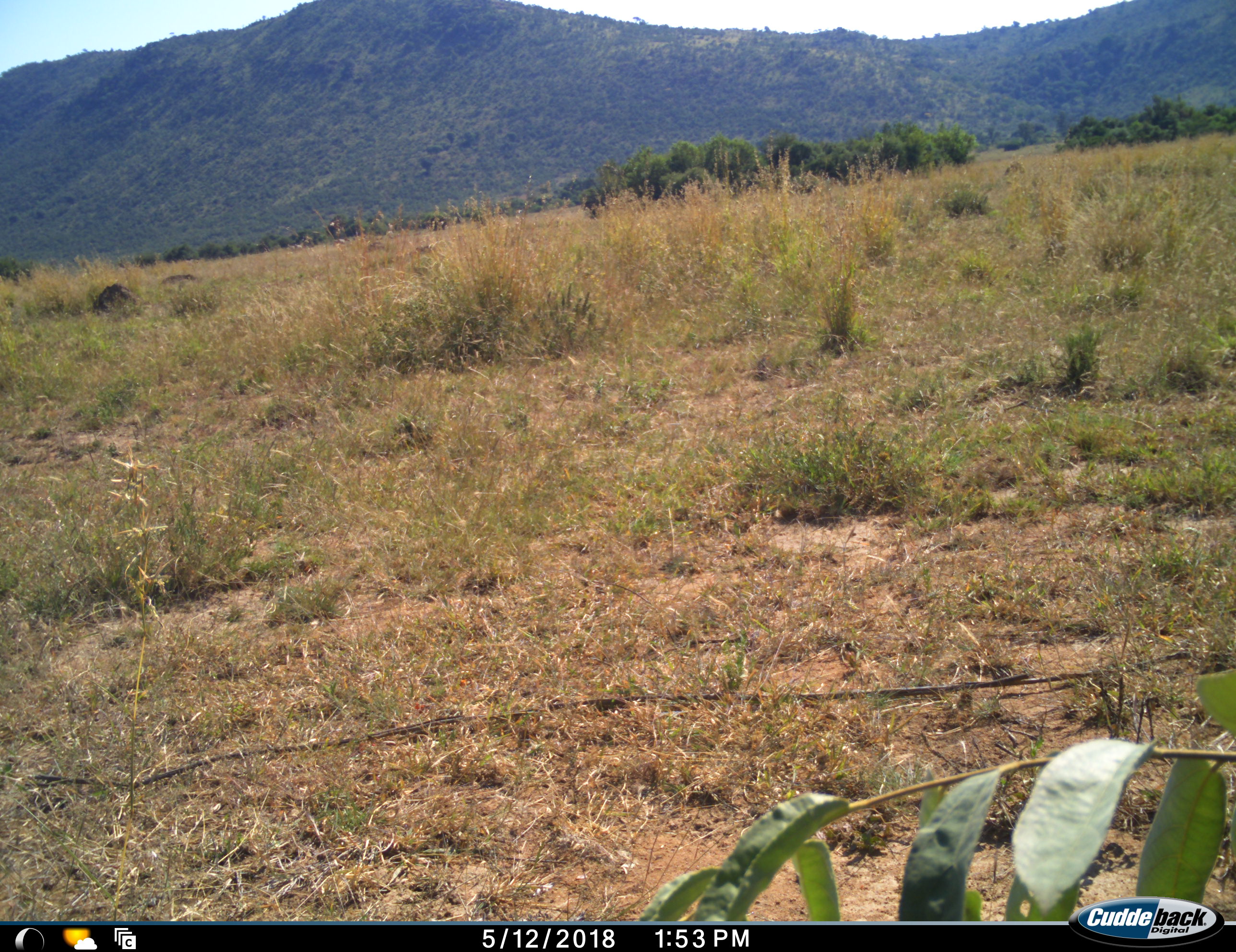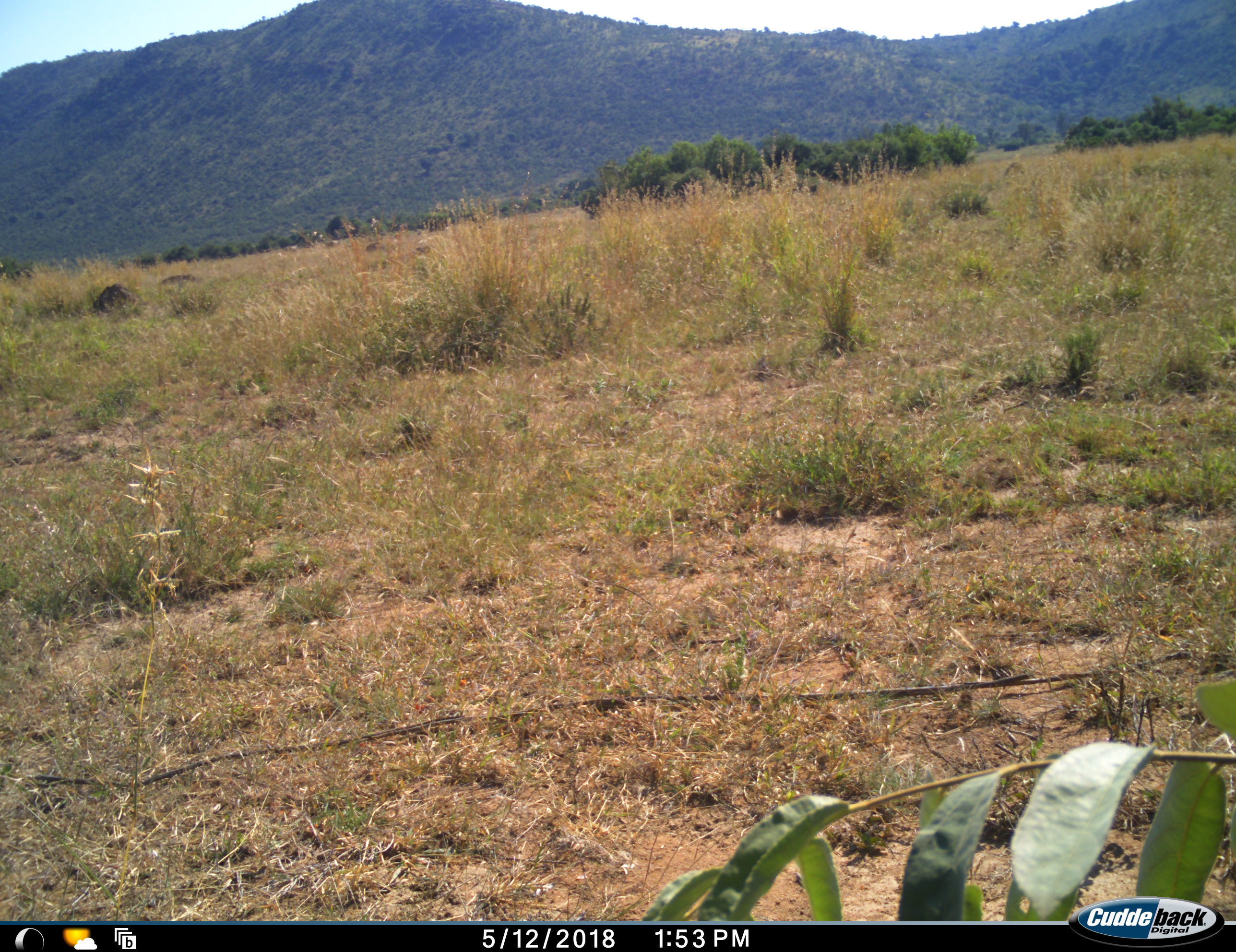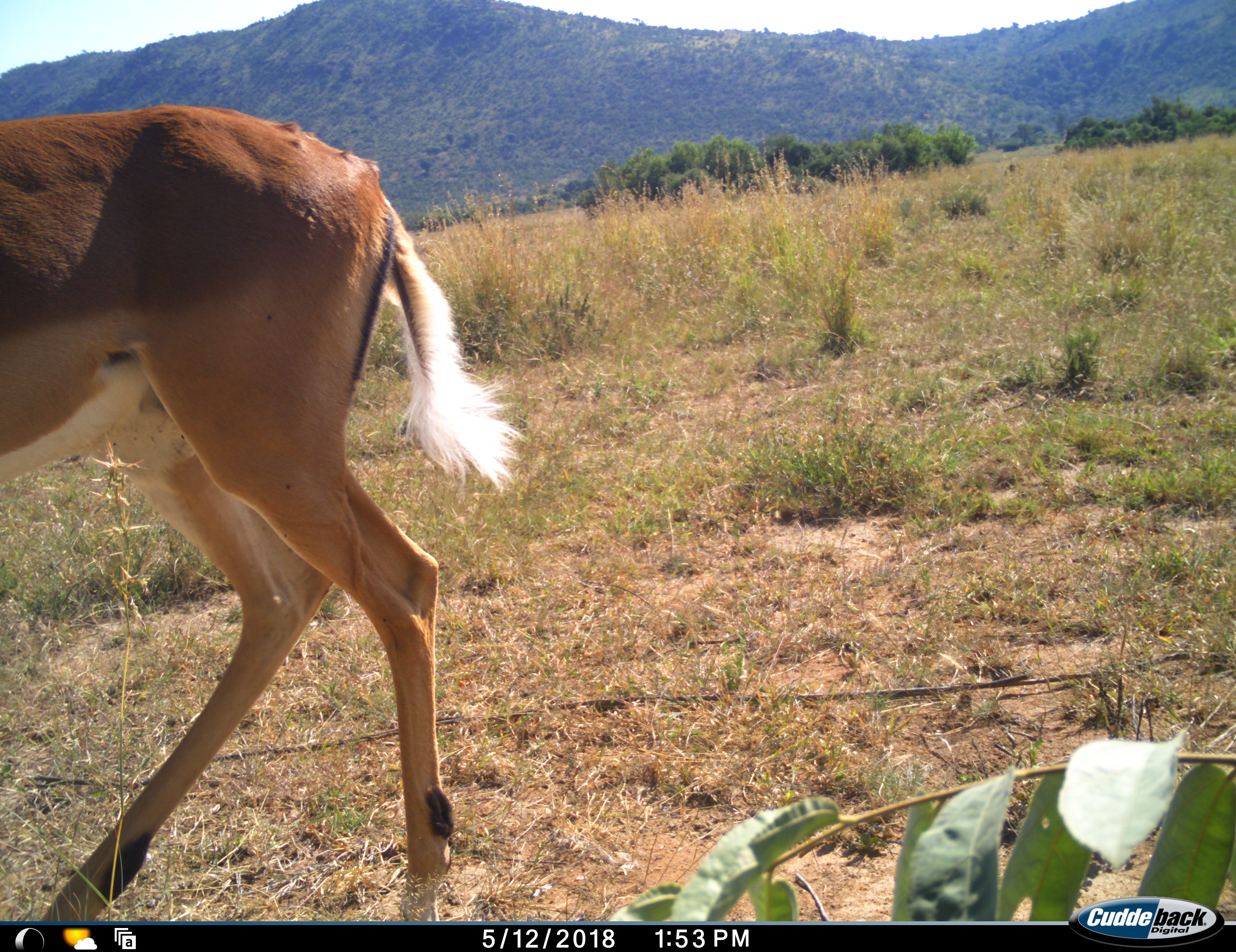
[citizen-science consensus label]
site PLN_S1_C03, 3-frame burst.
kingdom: Animalia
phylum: Chordata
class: Mammalia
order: Artiodactyla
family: Bovidae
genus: Aepyceros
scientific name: Aepyceros melampus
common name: impala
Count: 1.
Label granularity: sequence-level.